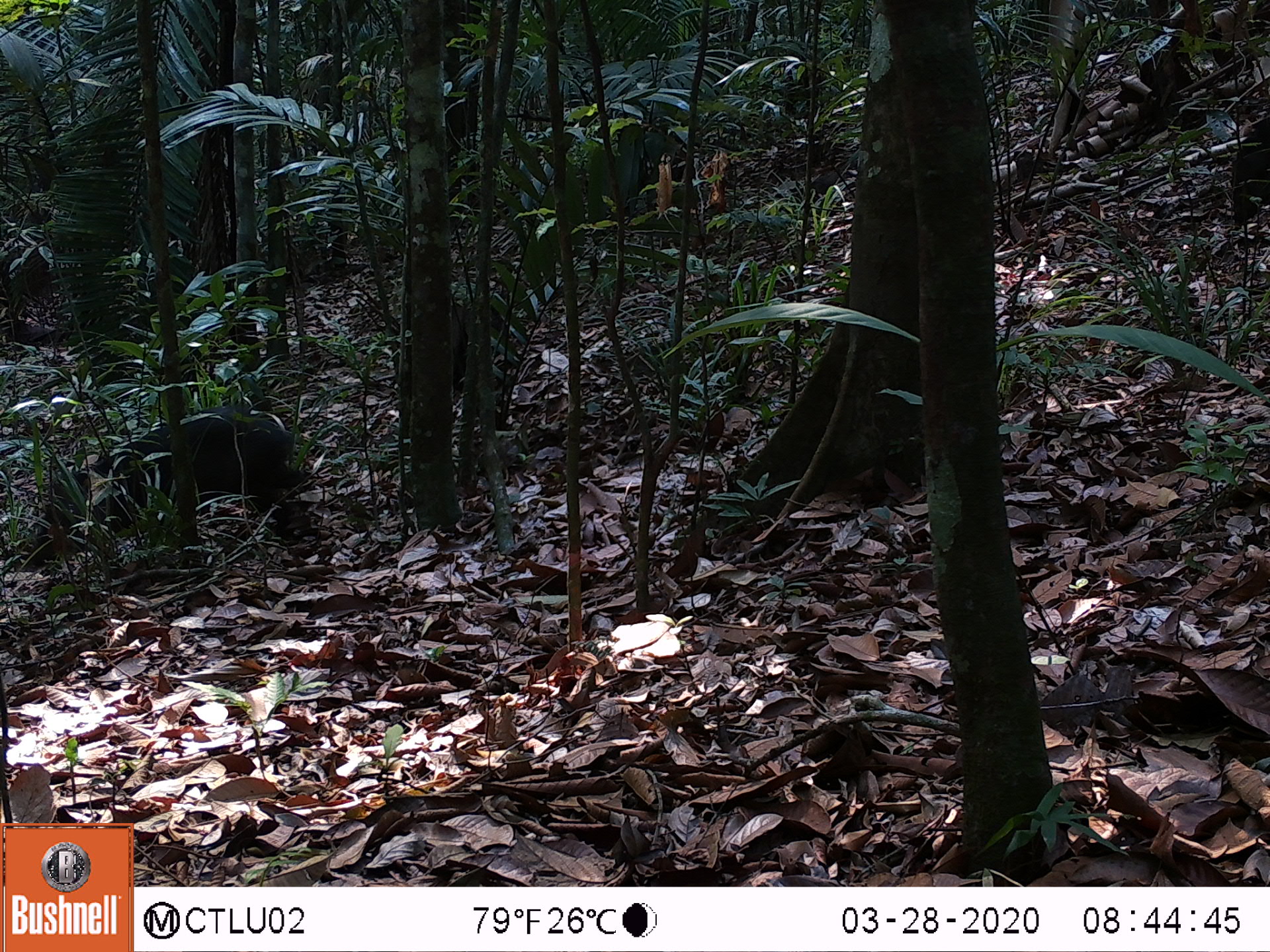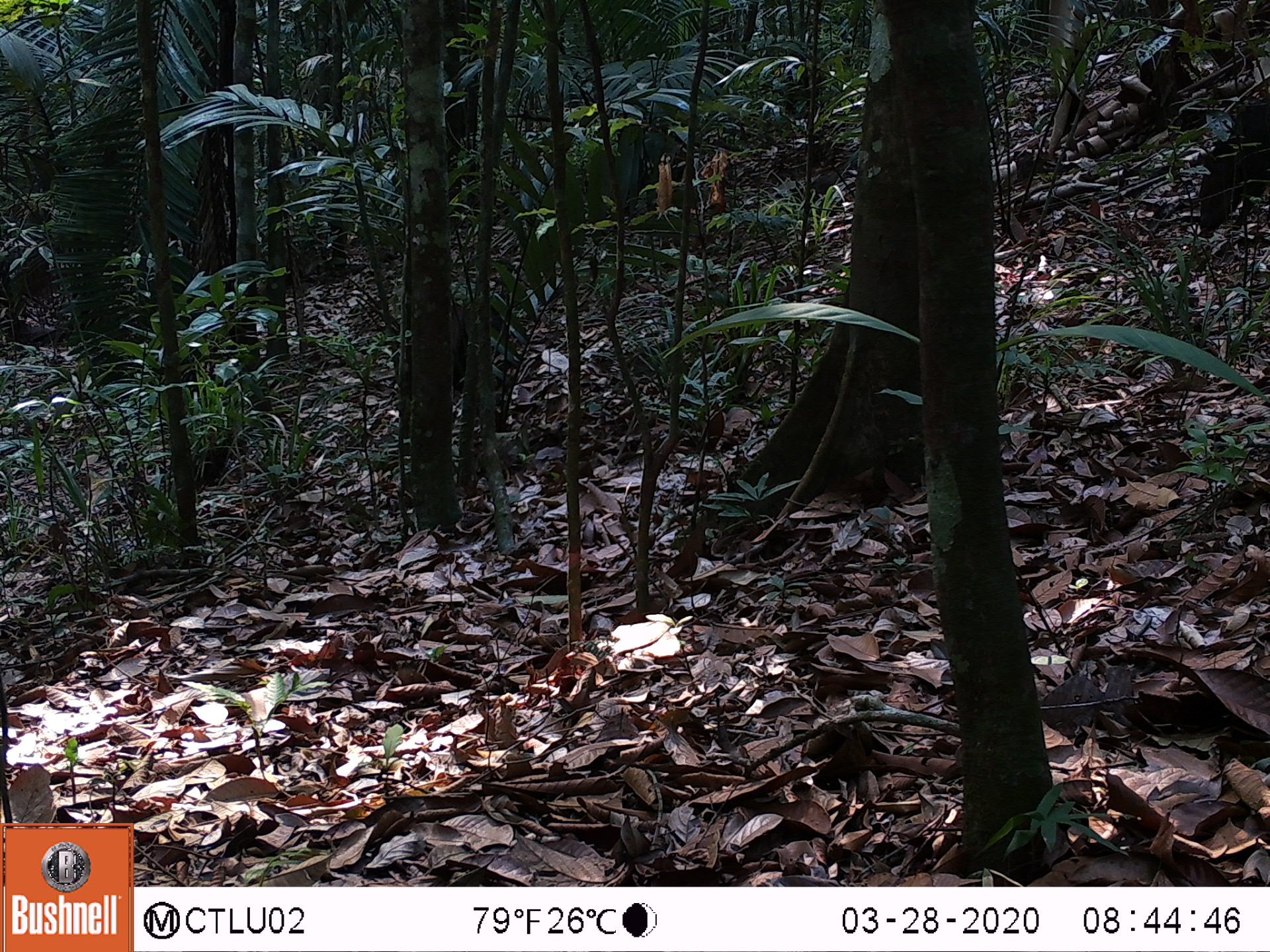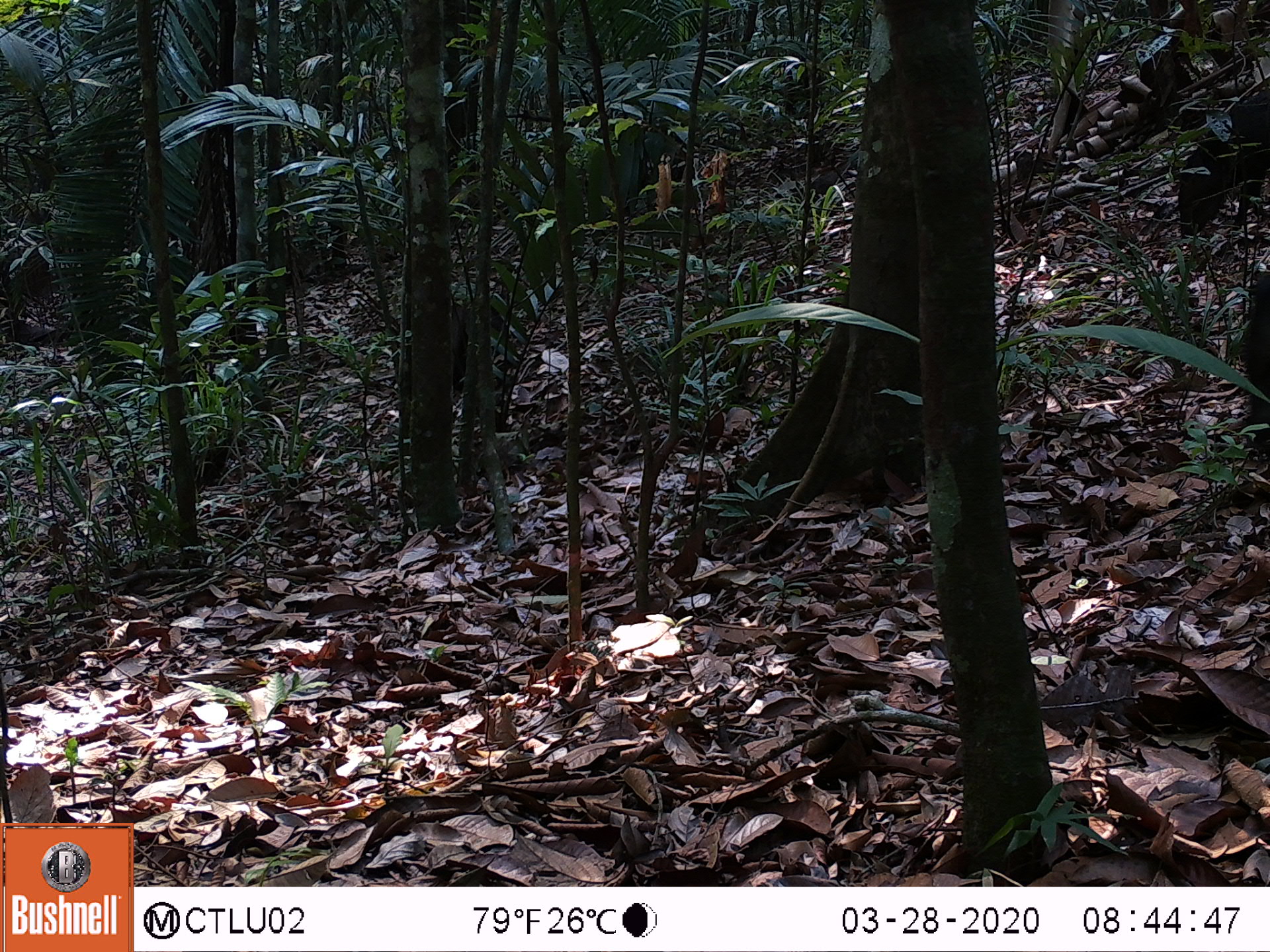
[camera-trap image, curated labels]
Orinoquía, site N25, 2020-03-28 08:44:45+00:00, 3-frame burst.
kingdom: Animalia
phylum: Chordata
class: Mammalia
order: Artiodactyla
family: Tayassuidae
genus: Pecari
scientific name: Pecari tajacu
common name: collared peccary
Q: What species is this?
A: Collared peccary (Pecari tajacu).